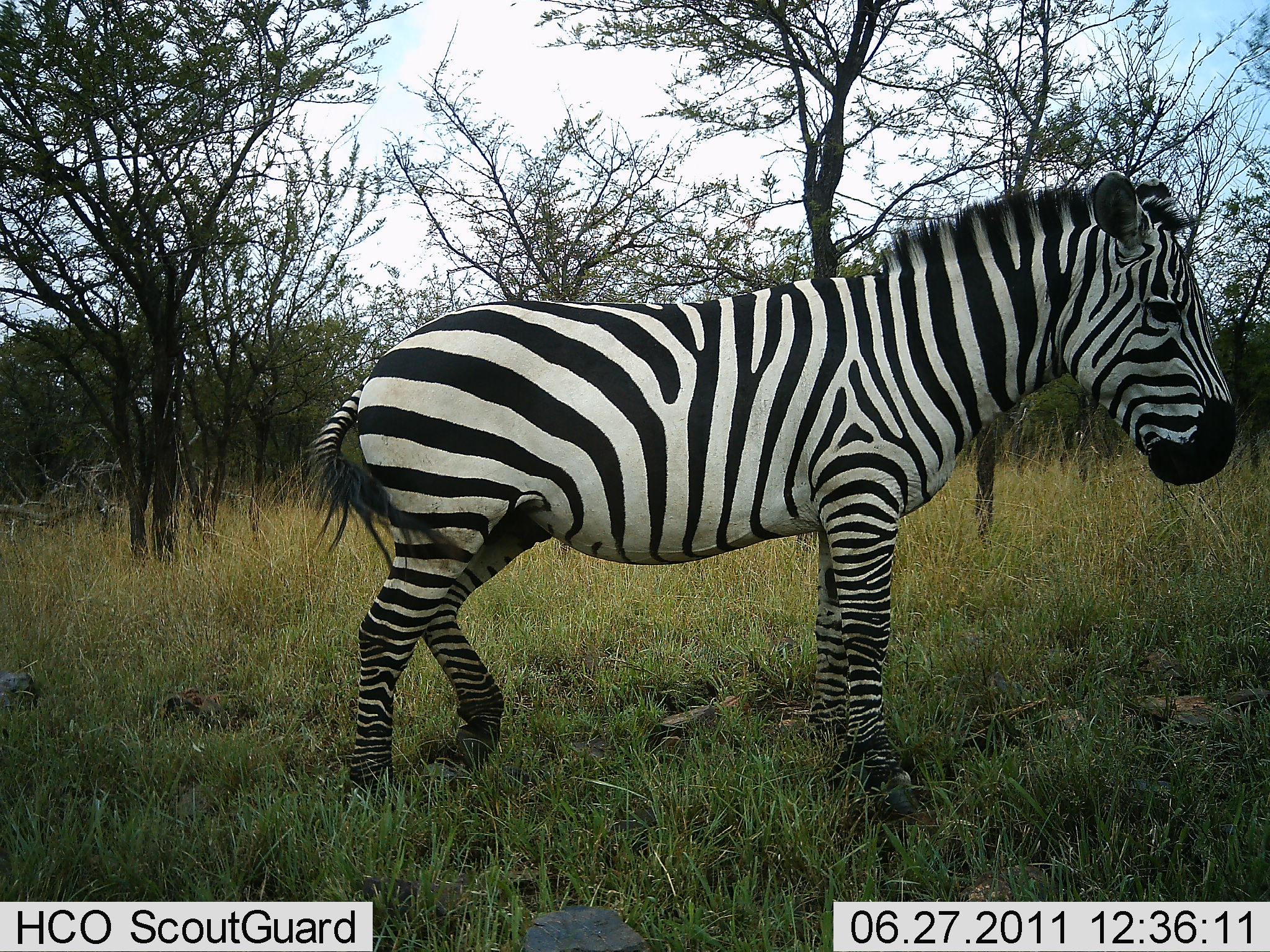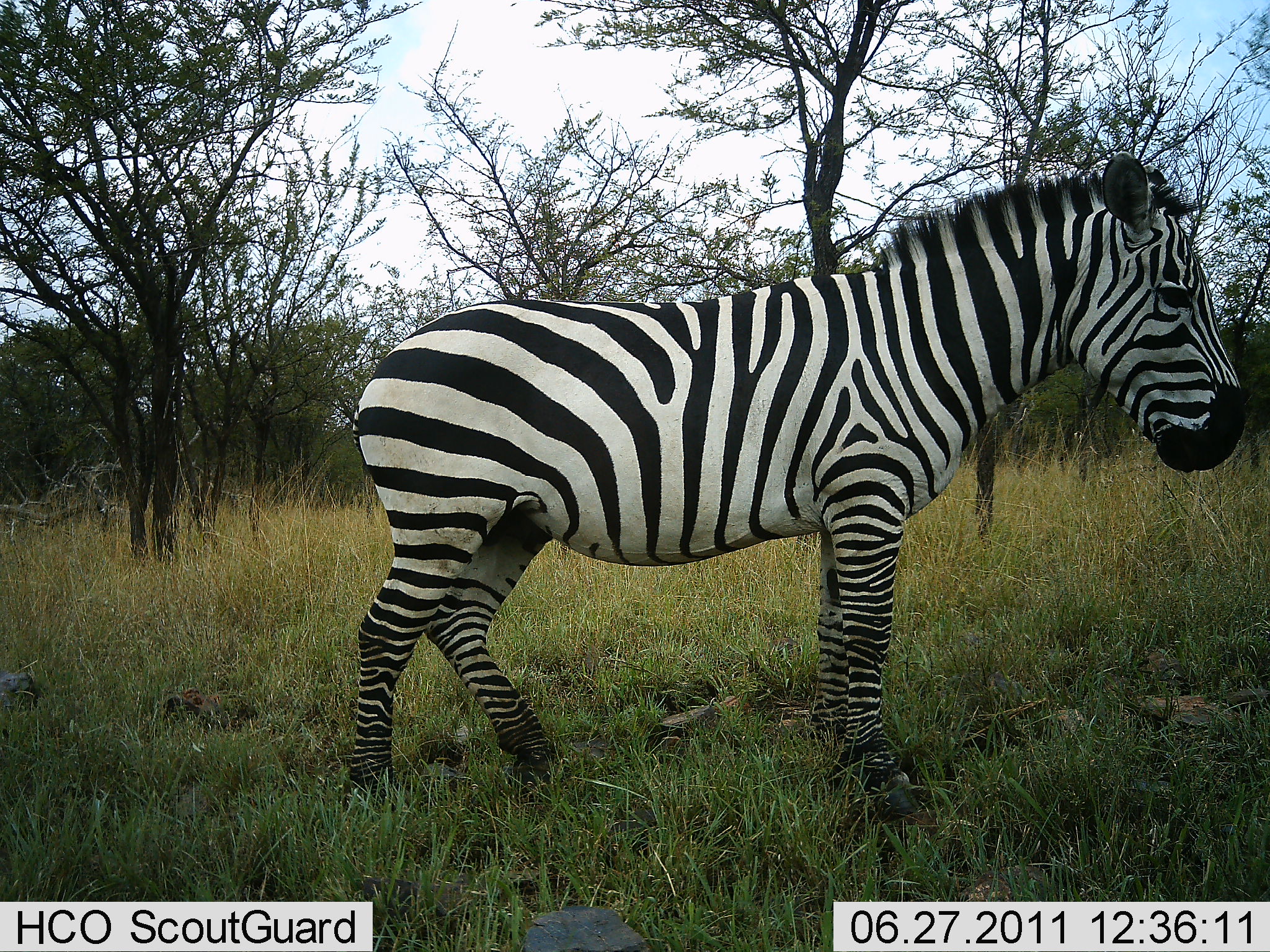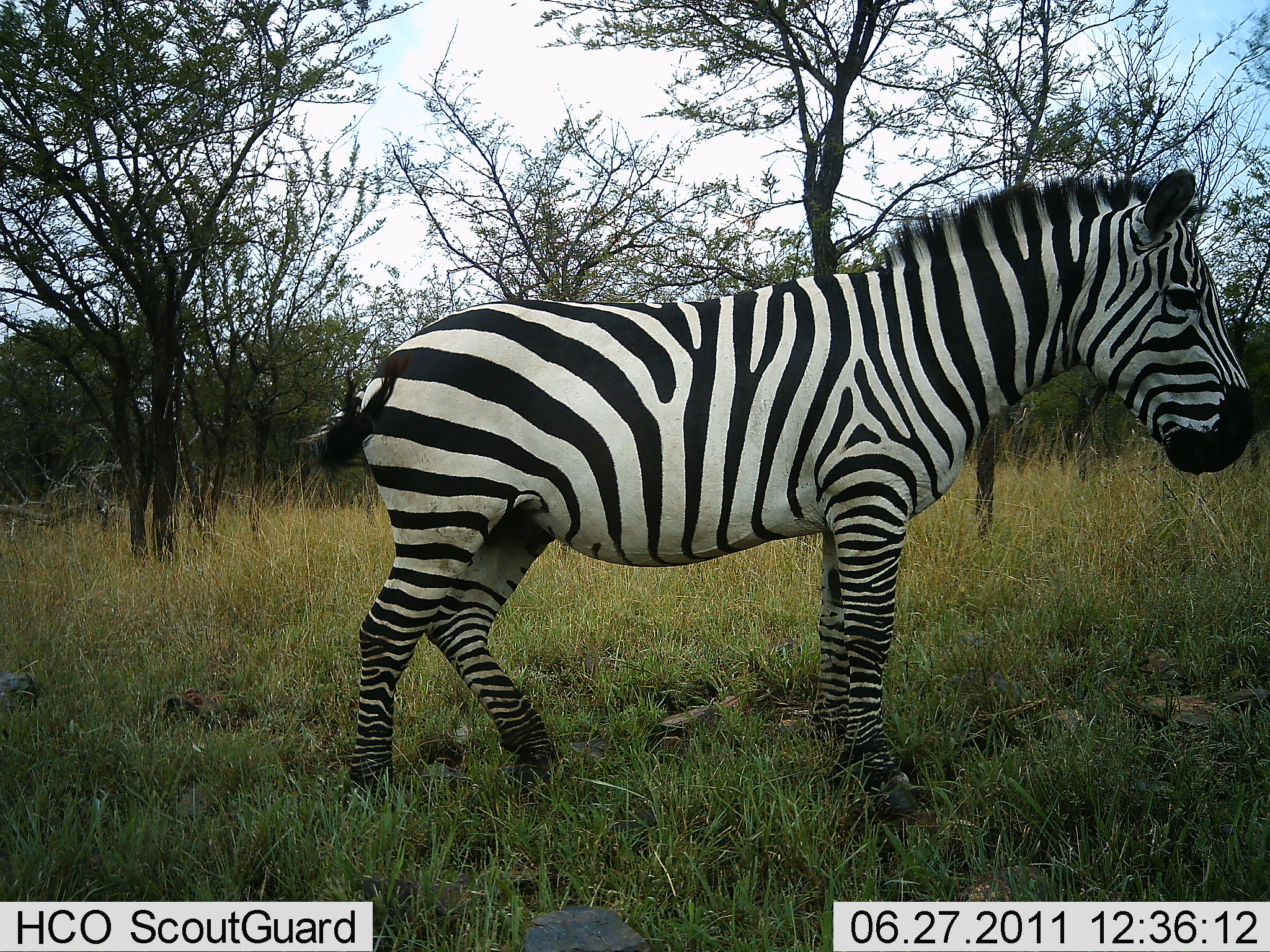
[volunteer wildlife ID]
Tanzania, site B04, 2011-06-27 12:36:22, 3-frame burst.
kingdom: Animalia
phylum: Chordata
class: Mammalia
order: Perissodactyla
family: Equidae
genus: Equus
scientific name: Equus quagga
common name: plains zebra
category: zebra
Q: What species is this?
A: Zebra (plains zebra) (Equus quagga).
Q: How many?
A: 1.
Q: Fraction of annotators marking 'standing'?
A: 92%.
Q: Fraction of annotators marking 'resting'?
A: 0%.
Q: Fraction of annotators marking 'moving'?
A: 8%.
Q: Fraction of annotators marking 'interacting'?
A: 0%.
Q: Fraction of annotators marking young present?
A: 8%.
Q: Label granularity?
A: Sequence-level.